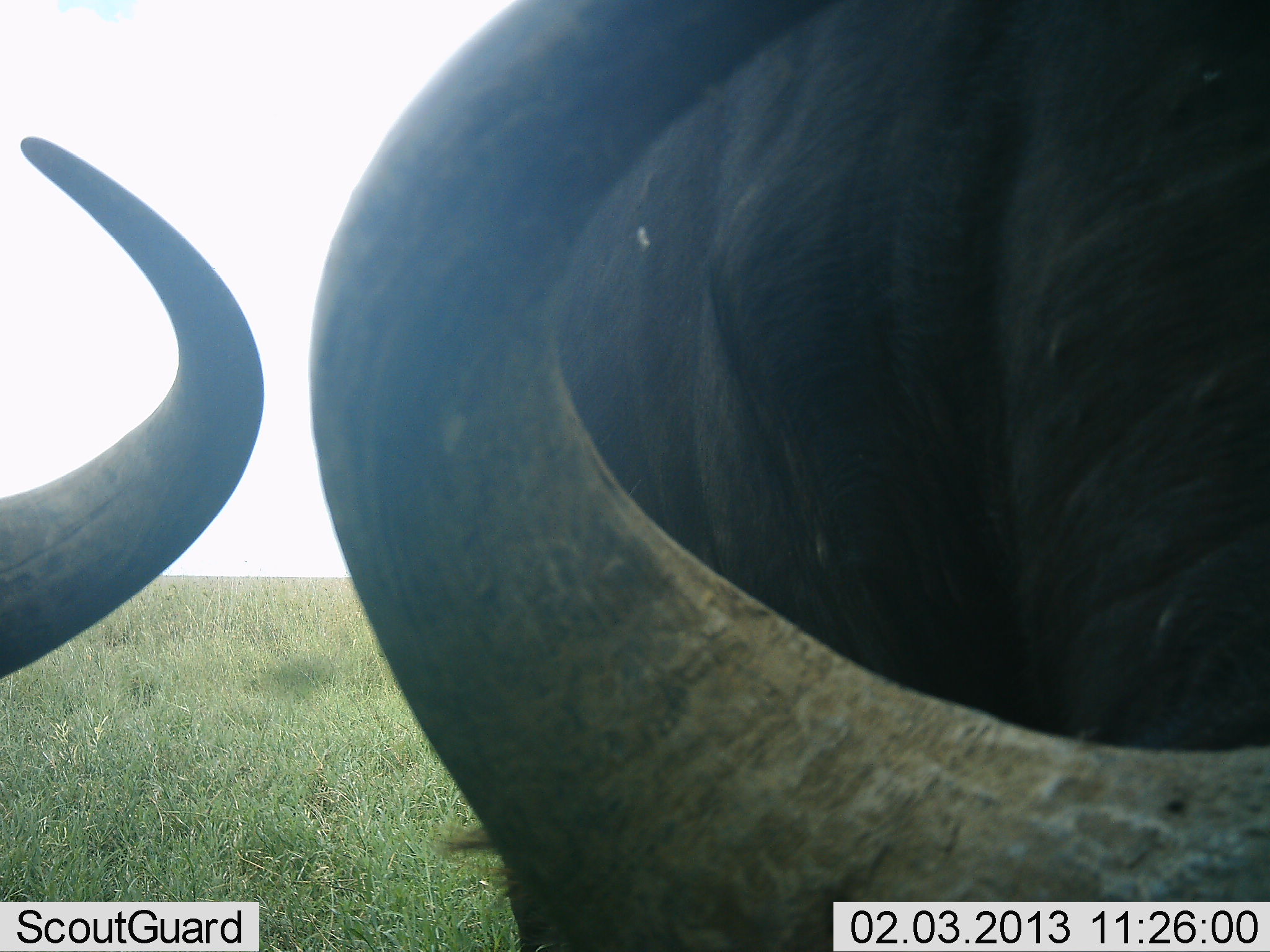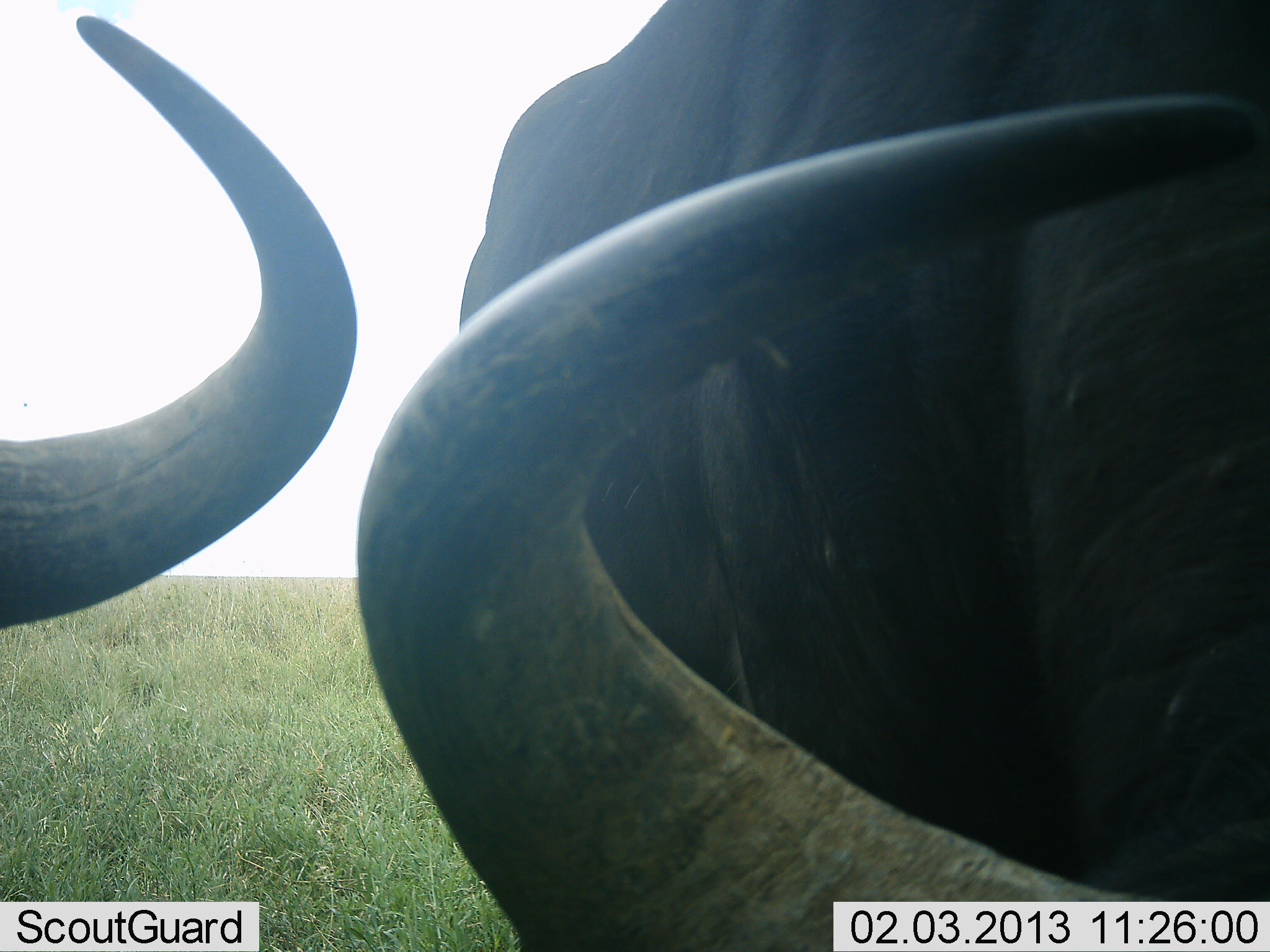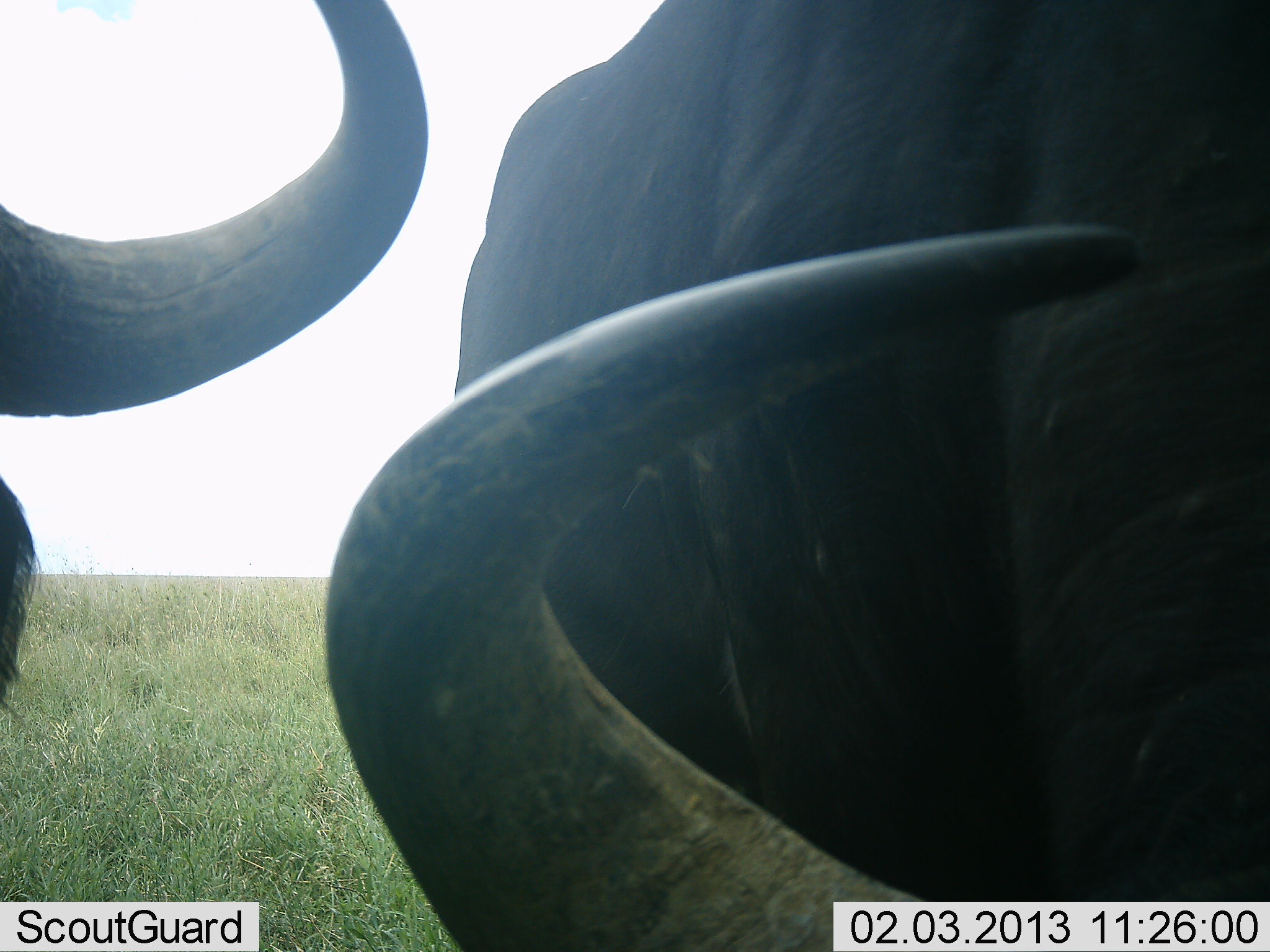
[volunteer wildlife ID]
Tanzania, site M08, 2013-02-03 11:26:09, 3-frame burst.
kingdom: Animalia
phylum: Chordata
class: Mammalia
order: Artiodactyla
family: Bovidae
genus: Connochaetes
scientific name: Connochaetes taurinus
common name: blue wildebeest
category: wildebeest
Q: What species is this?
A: Wildebeest (blue wildebeest) (Connochaetes taurinus).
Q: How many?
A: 2.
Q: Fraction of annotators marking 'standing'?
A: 57%.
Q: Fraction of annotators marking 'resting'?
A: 0%.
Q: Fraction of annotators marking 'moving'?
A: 7%.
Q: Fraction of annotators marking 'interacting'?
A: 7%.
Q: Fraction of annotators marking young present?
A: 0%.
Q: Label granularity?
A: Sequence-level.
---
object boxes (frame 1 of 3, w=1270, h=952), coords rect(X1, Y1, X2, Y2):
animal: rect(308, 0, 1270, 951); rect(0, 136, 265, 681)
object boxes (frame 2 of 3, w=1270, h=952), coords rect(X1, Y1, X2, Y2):
animal: rect(356, 0, 1270, 952); rect(0, 13, 362, 641); rect(19, 400, 29, 407)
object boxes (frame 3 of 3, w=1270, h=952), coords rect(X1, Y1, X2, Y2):
animal: rect(322, 0, 1270, 952); rect(0, 1, 430, 717)